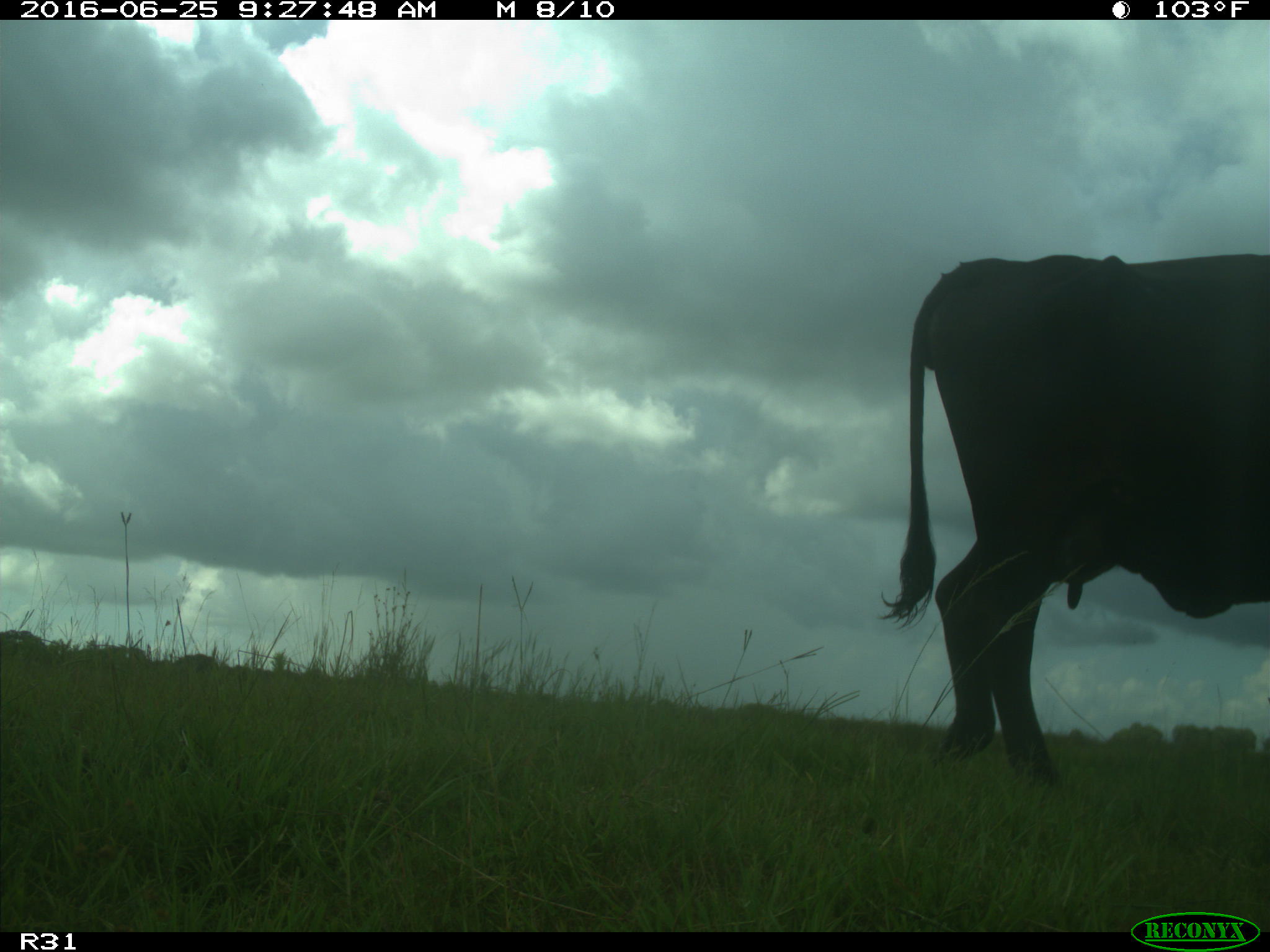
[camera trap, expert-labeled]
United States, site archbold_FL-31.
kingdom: Animalia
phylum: Chordata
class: Mammalia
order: Artiodactyla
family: Bovidae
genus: Bos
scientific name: Bos taurus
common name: domestic cow